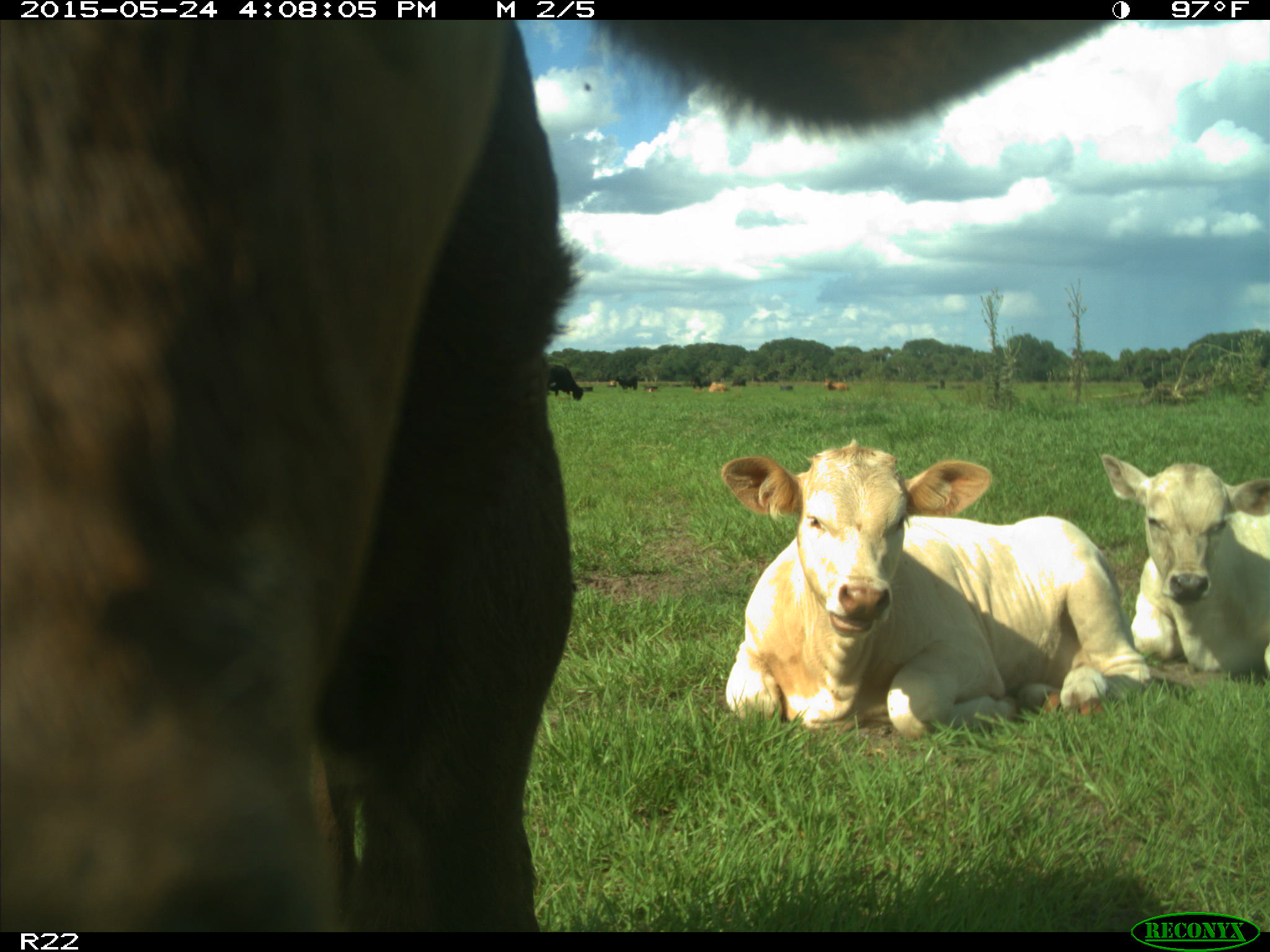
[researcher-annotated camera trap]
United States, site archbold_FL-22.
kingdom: Animalia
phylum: Chordata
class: Mammalia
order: Artiodactyla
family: Bovidae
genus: Bos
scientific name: Bos taurus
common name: domestic cow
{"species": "Bos taurus (domestic cow)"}